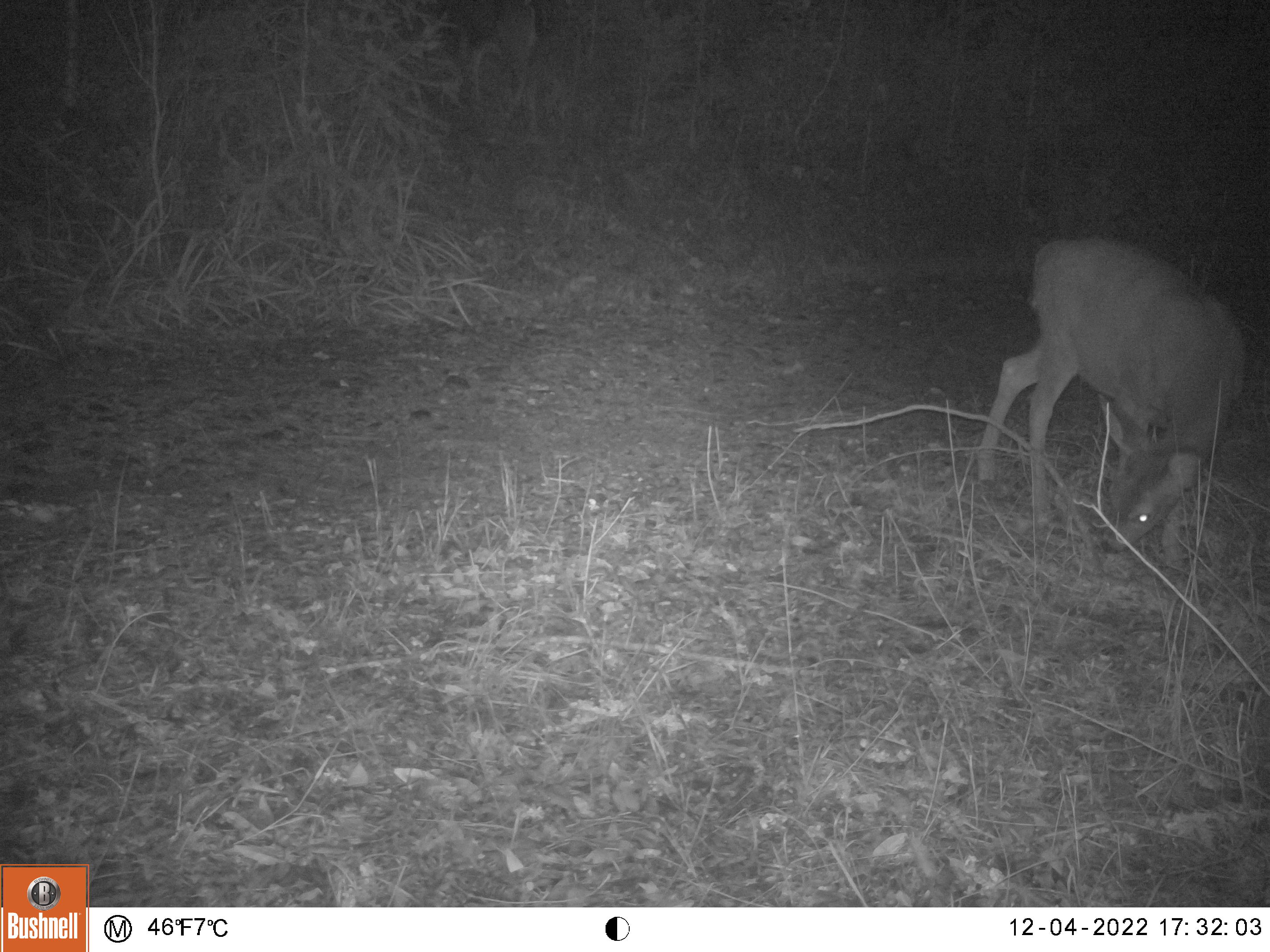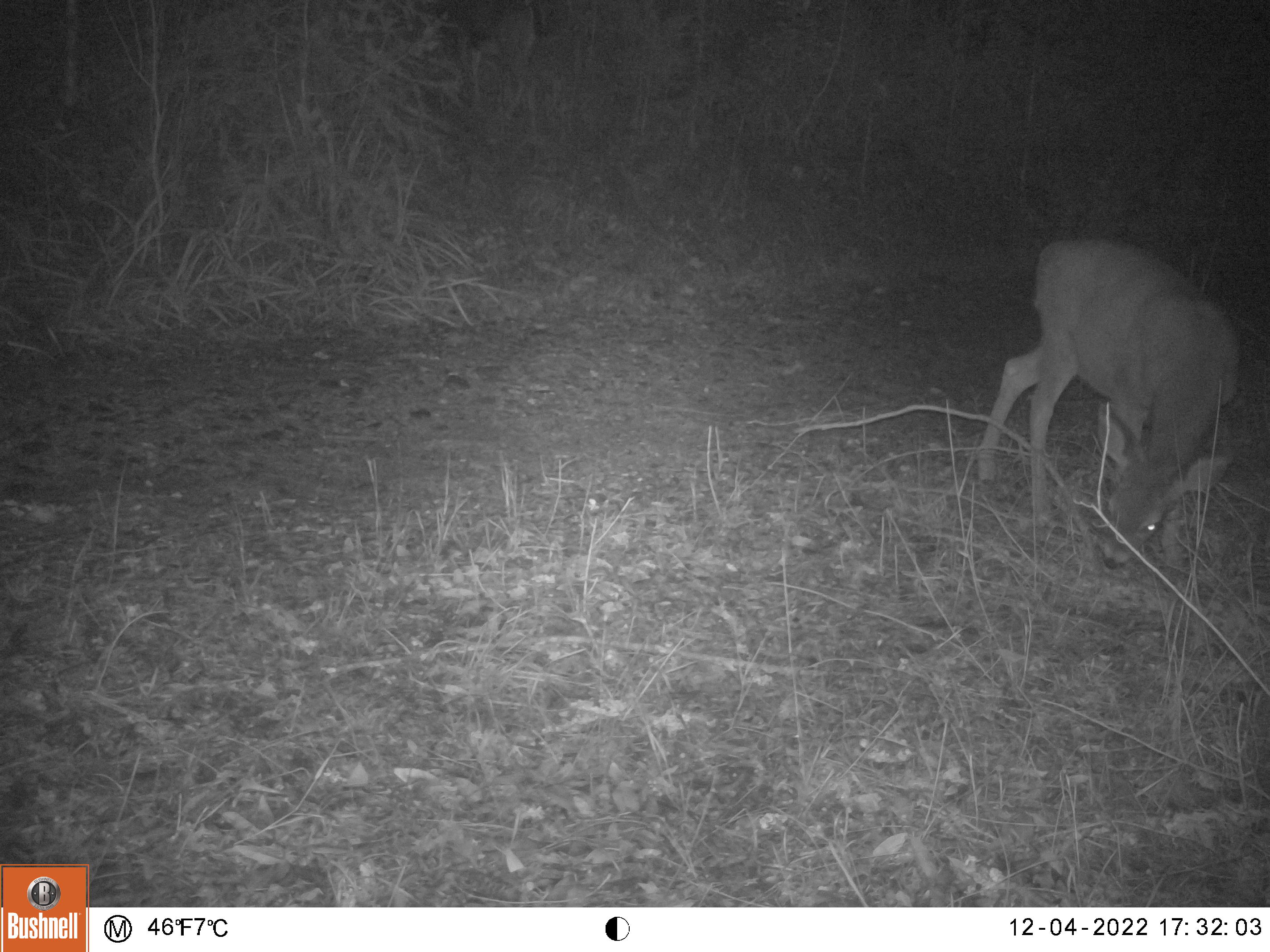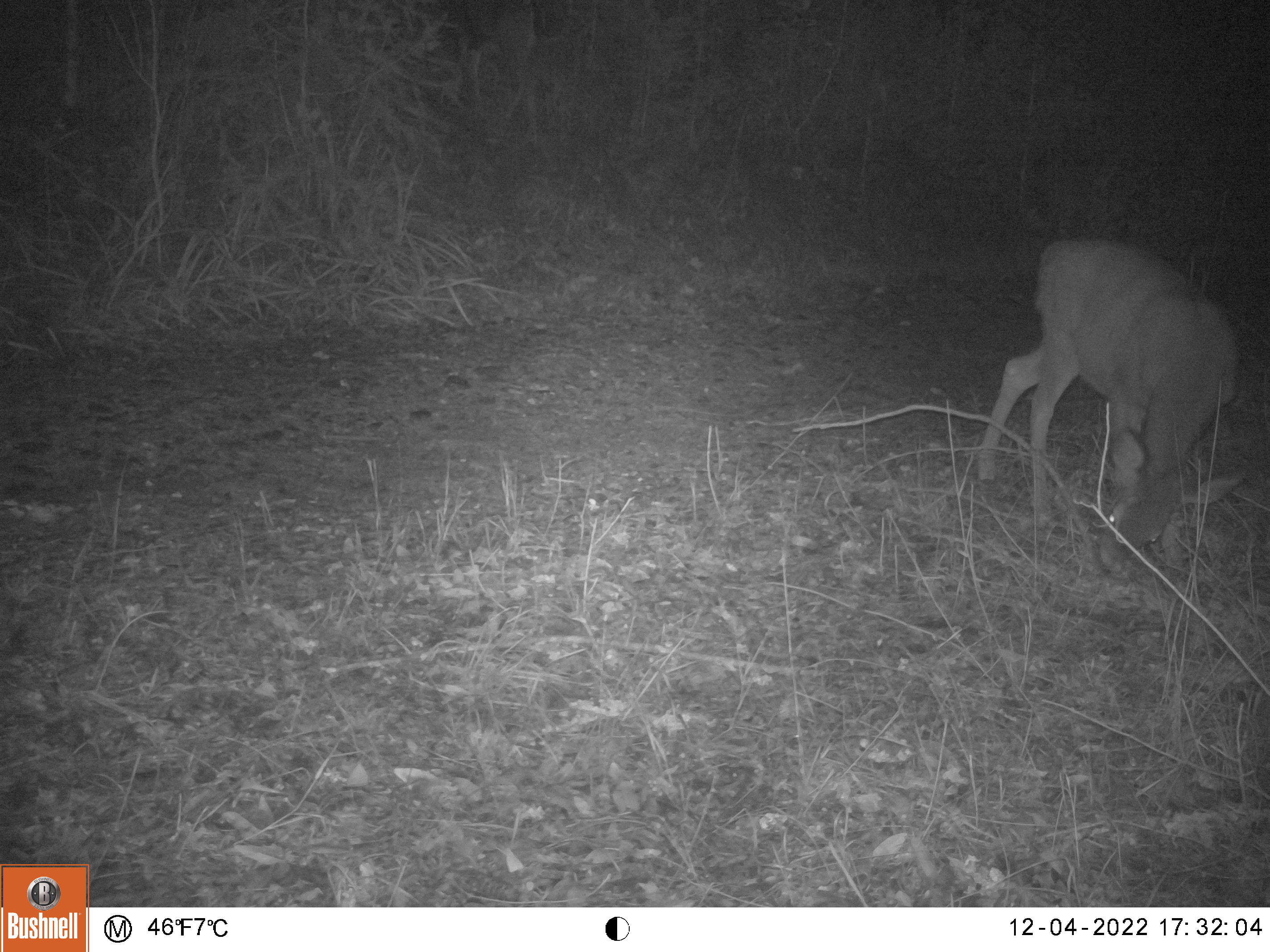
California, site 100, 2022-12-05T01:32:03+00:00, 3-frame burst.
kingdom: Animalia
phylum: Chordata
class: Mammalia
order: Artiodactyla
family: Cervidae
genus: Odocoileus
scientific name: Odocoileus hemionus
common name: mule deer